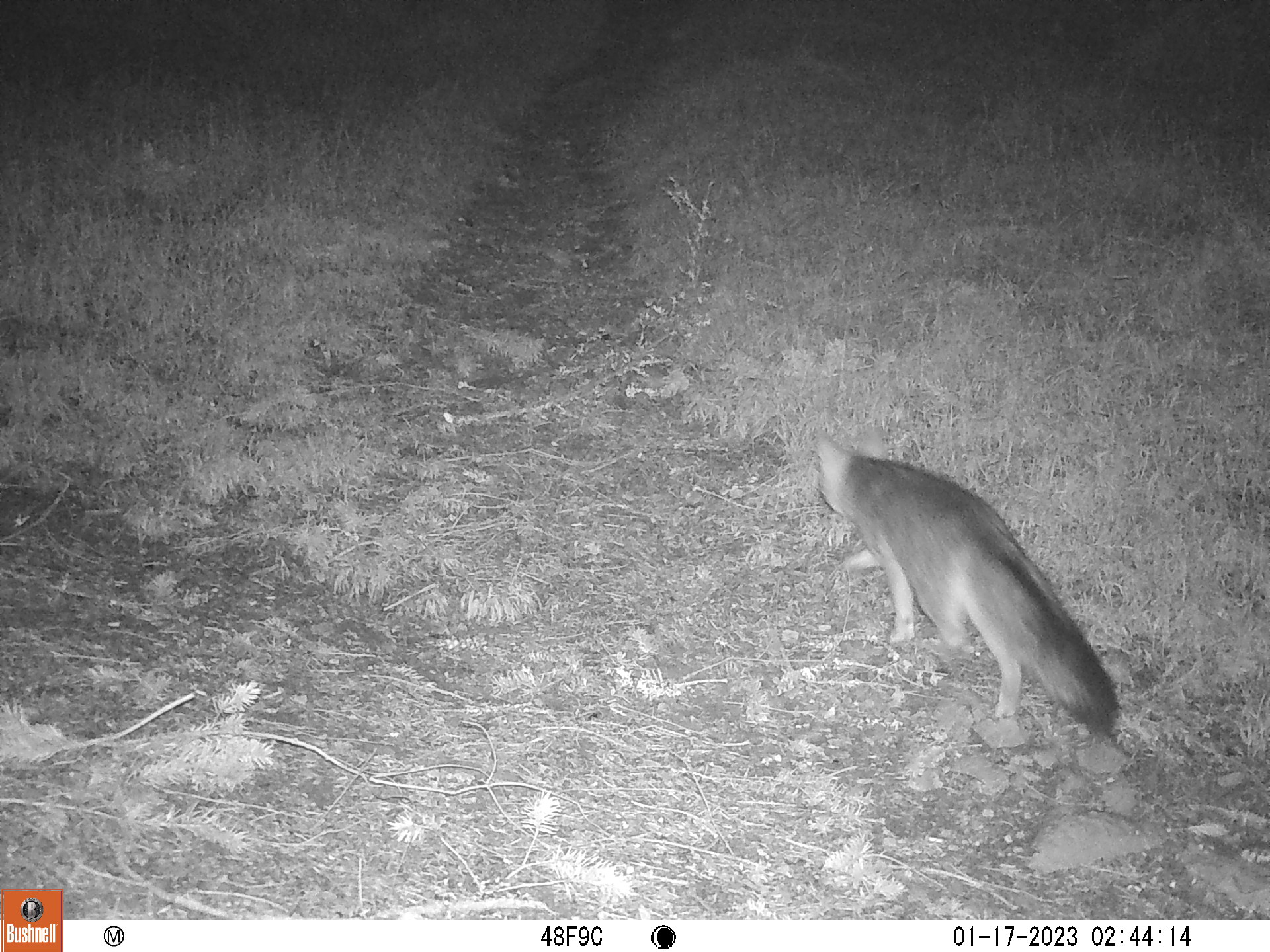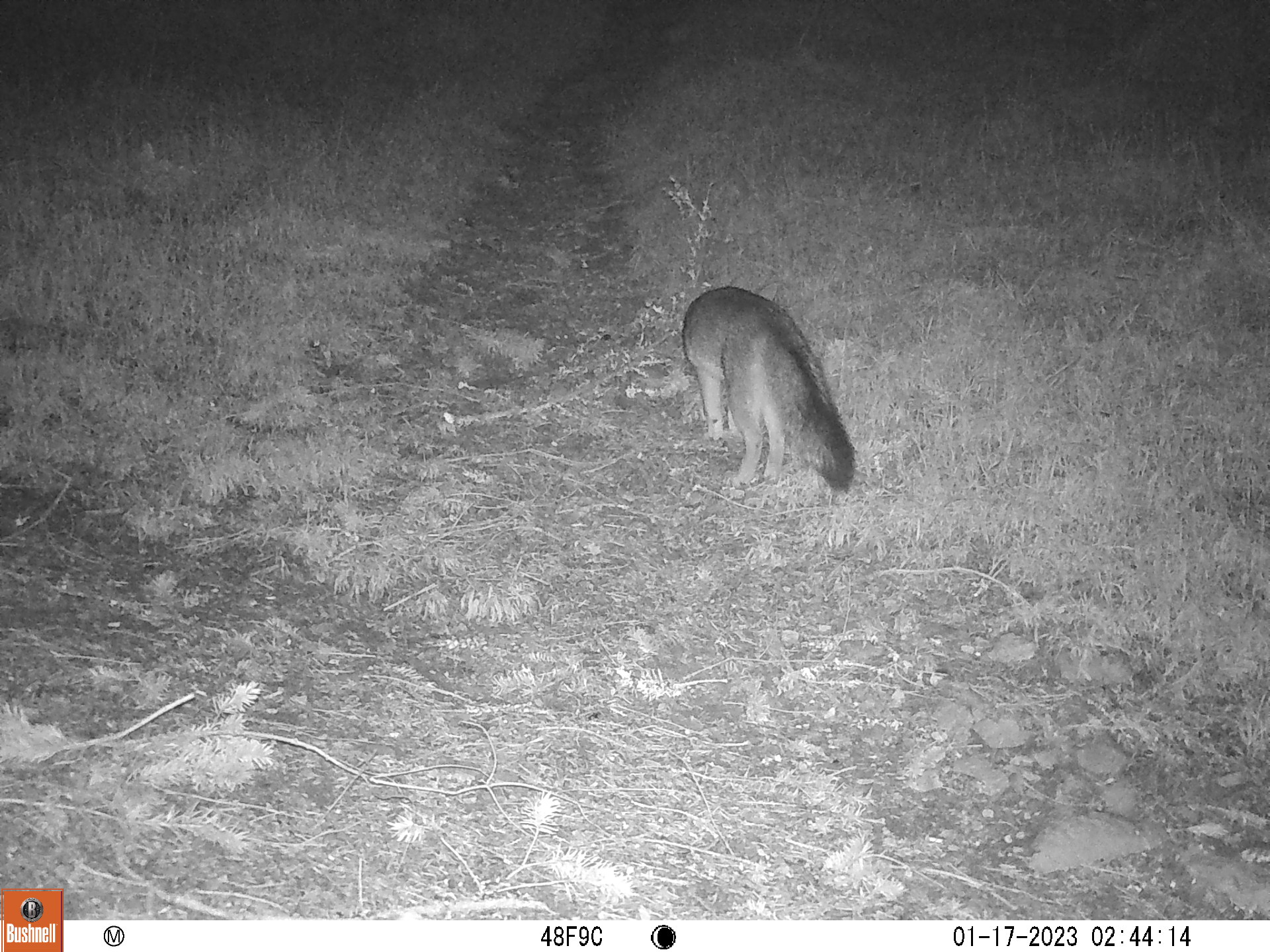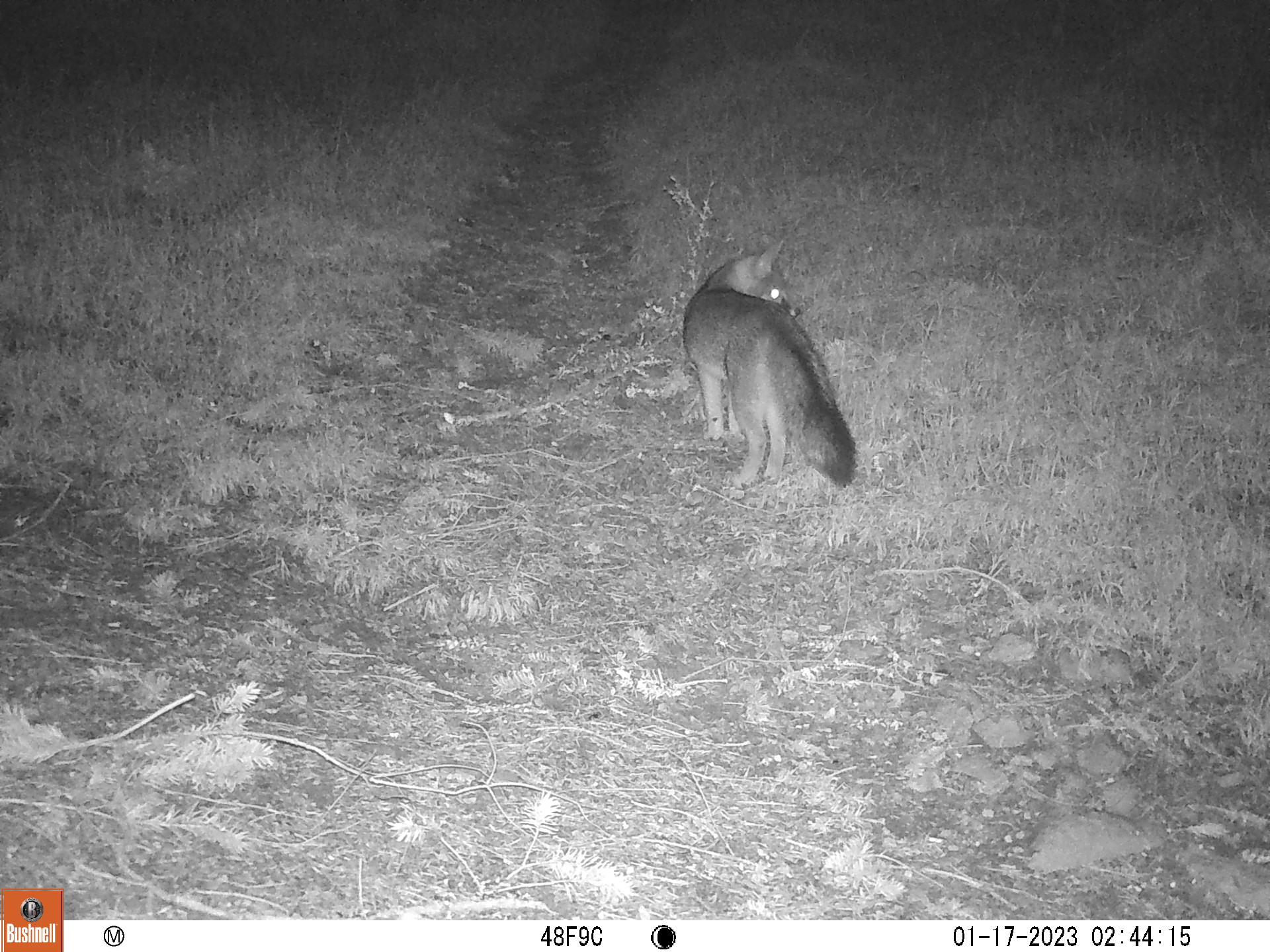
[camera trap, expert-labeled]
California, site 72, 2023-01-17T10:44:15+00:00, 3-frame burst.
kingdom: Animalia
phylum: Chordata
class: Mammalia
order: Carnivora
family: Canidae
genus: Urocyon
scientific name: Urocyon cinereoargenteus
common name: gray fox